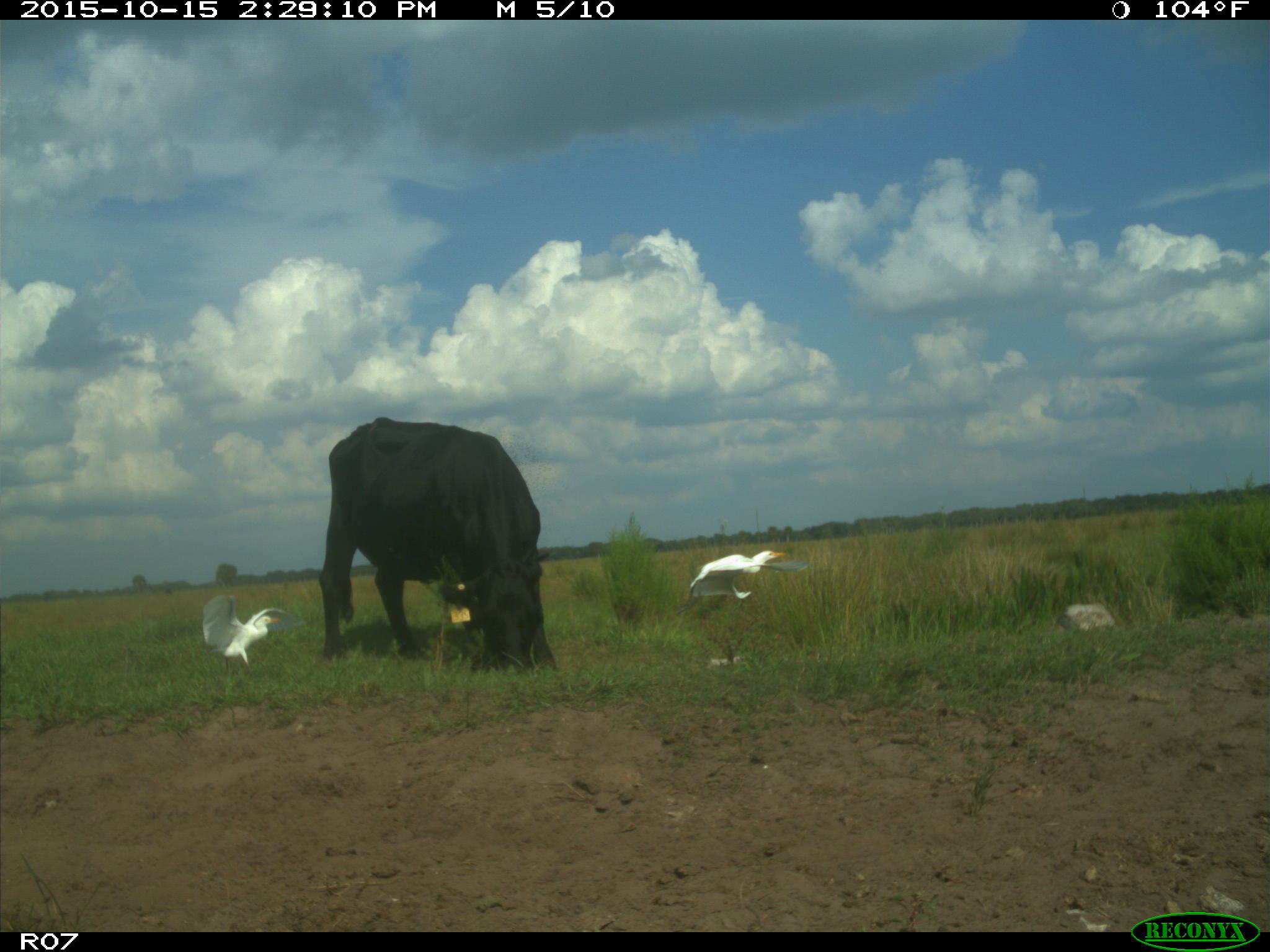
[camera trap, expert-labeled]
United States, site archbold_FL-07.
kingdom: Animalia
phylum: Chordata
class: Mammalia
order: Artiodactyla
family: Bovidae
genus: Bos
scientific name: Bos taurus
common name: domestic cow